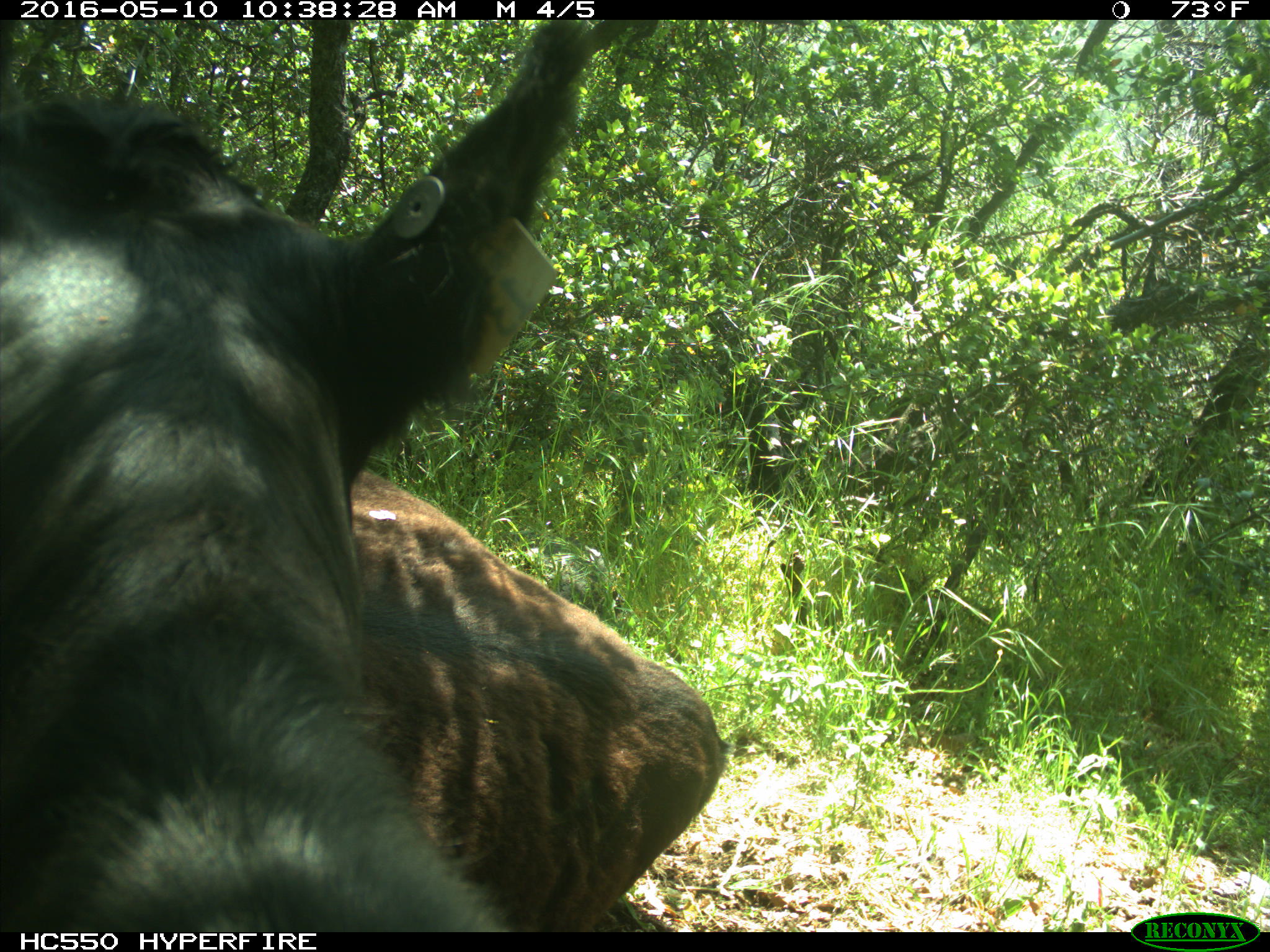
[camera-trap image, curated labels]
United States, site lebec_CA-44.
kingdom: Animalia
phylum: Chordata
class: Mammalia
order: Artiodactyla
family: Bovidae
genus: Bos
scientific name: Bos taurus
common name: domestic cow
Bos taurus (domestic cow).